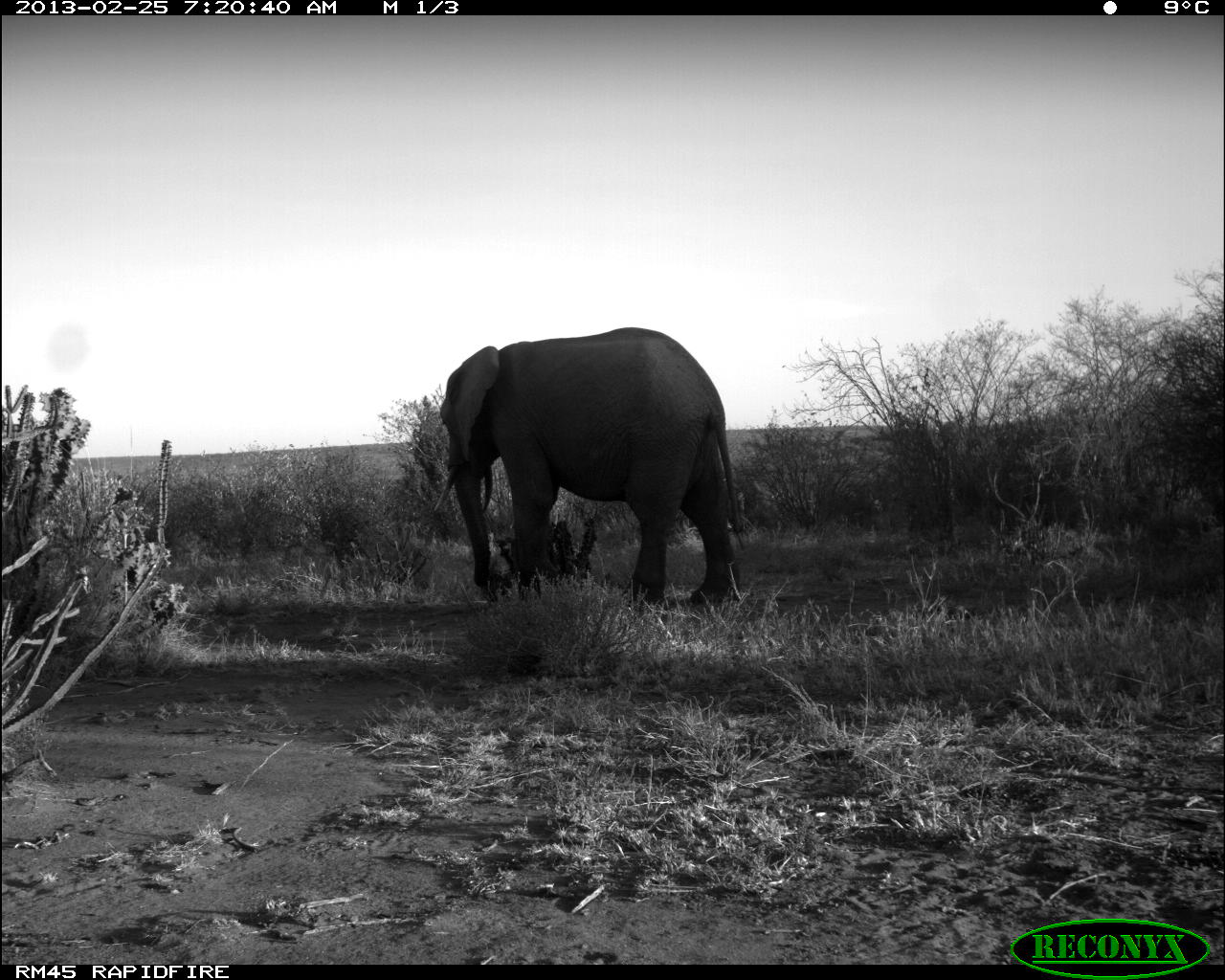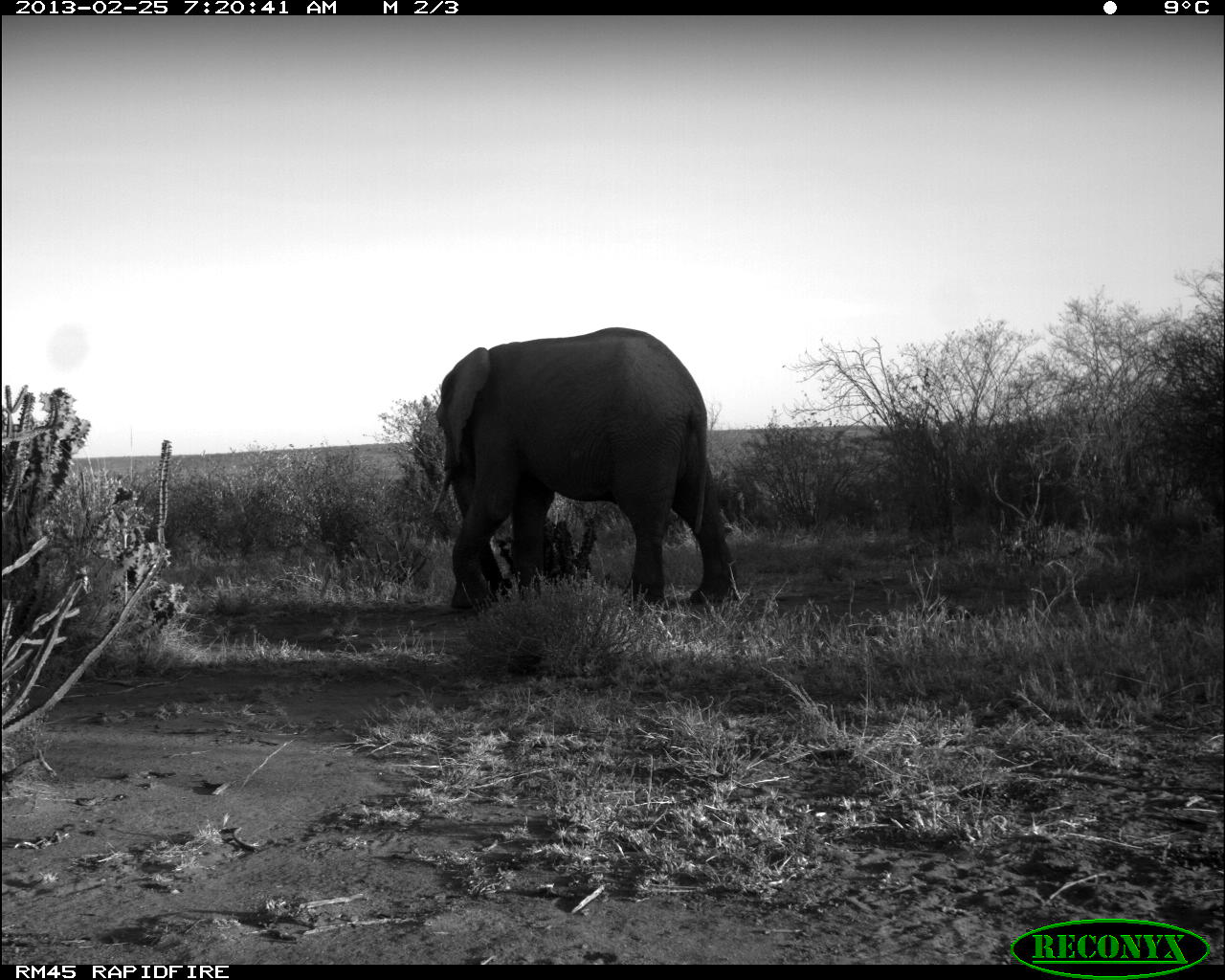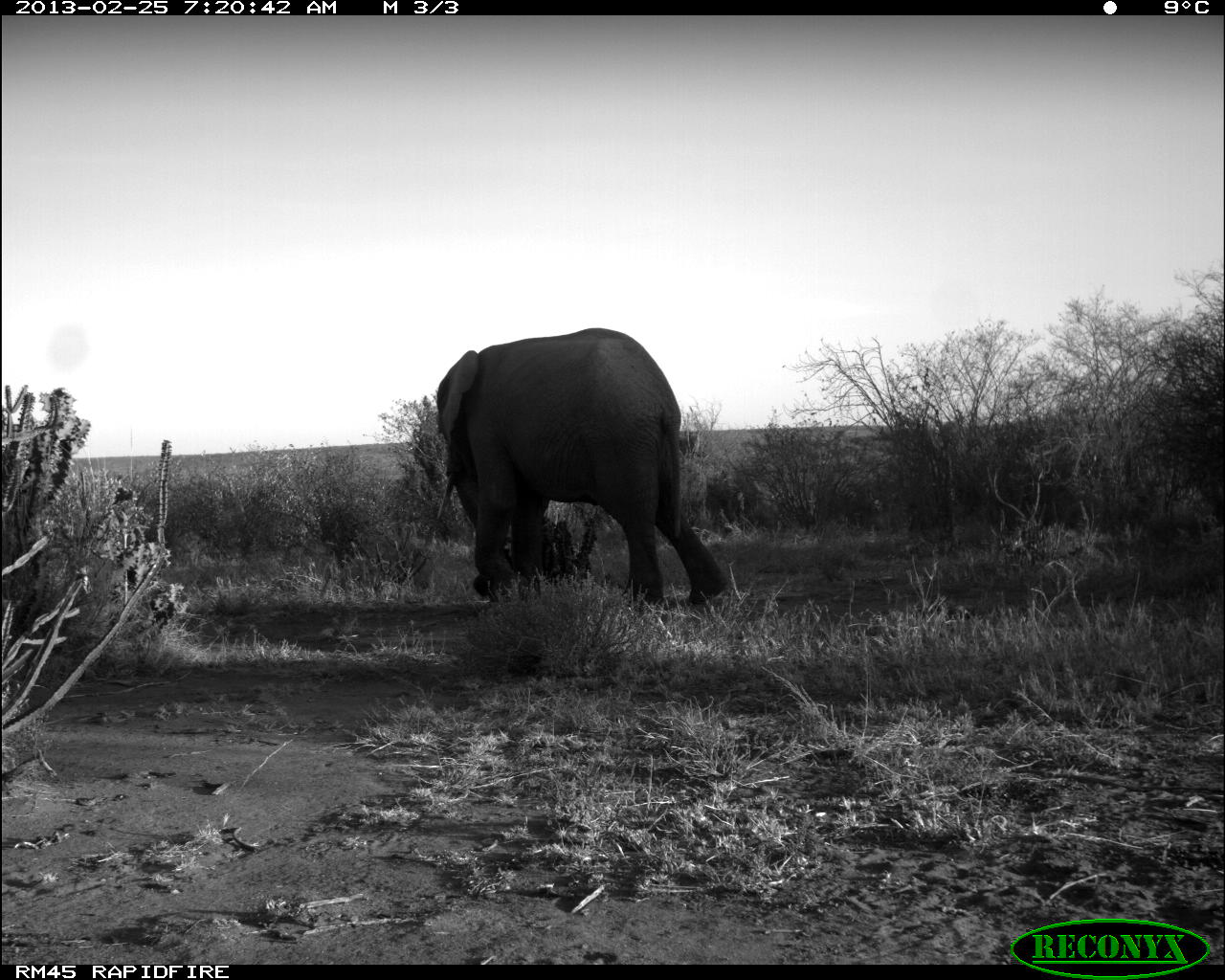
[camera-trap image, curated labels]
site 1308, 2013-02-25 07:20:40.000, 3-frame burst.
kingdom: Animalia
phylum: Chordata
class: Mammalia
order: Proboscidea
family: Elephantidae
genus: Loxodonta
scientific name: Loxodonta africana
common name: african bush elephant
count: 1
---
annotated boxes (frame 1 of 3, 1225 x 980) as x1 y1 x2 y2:
loxodonta africana: 431 327 743 606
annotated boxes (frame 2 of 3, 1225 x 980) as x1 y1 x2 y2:
loxodonta africana: 430 327 737 606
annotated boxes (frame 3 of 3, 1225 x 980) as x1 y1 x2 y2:
loxodonta africana: 434 327 727 606